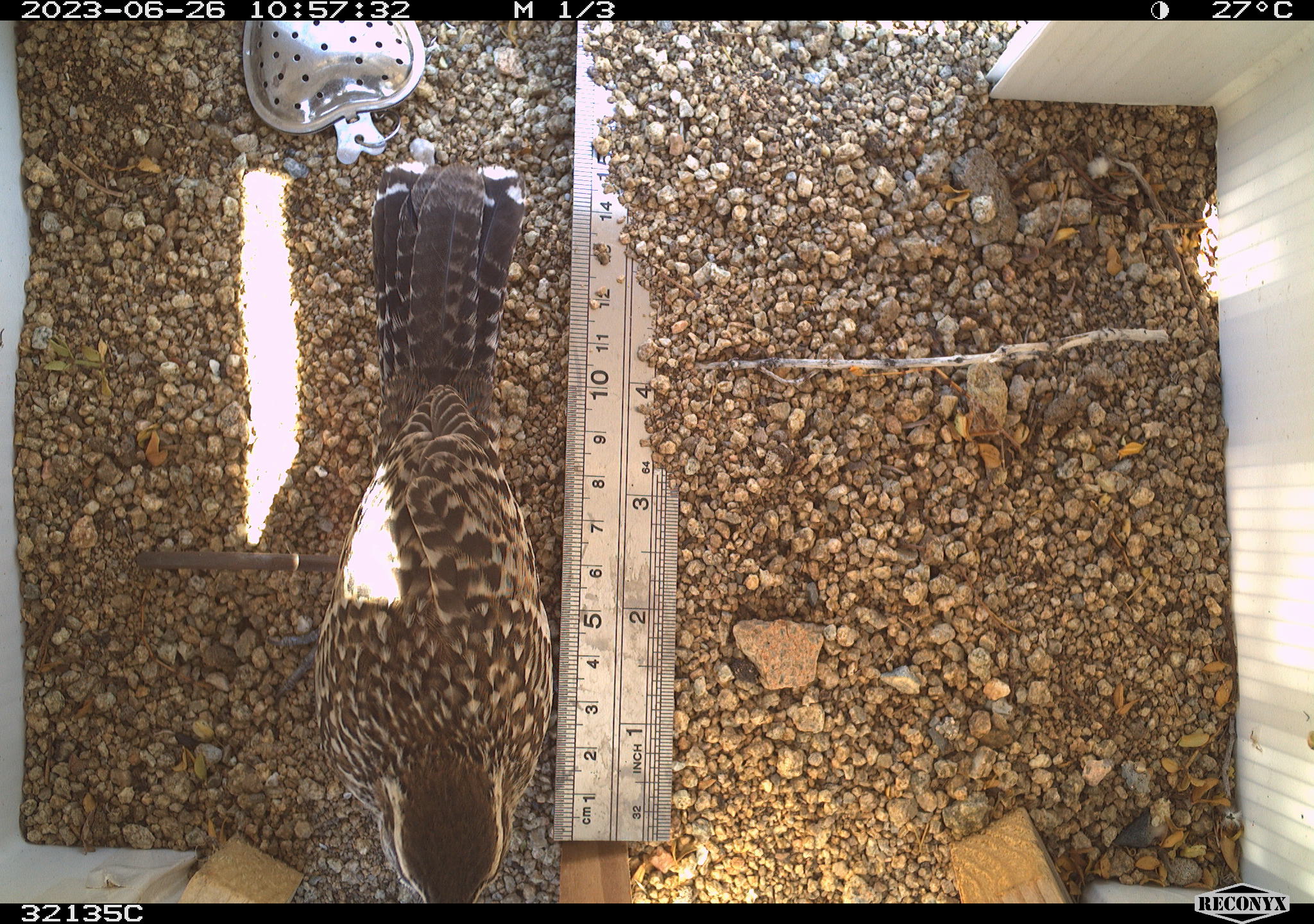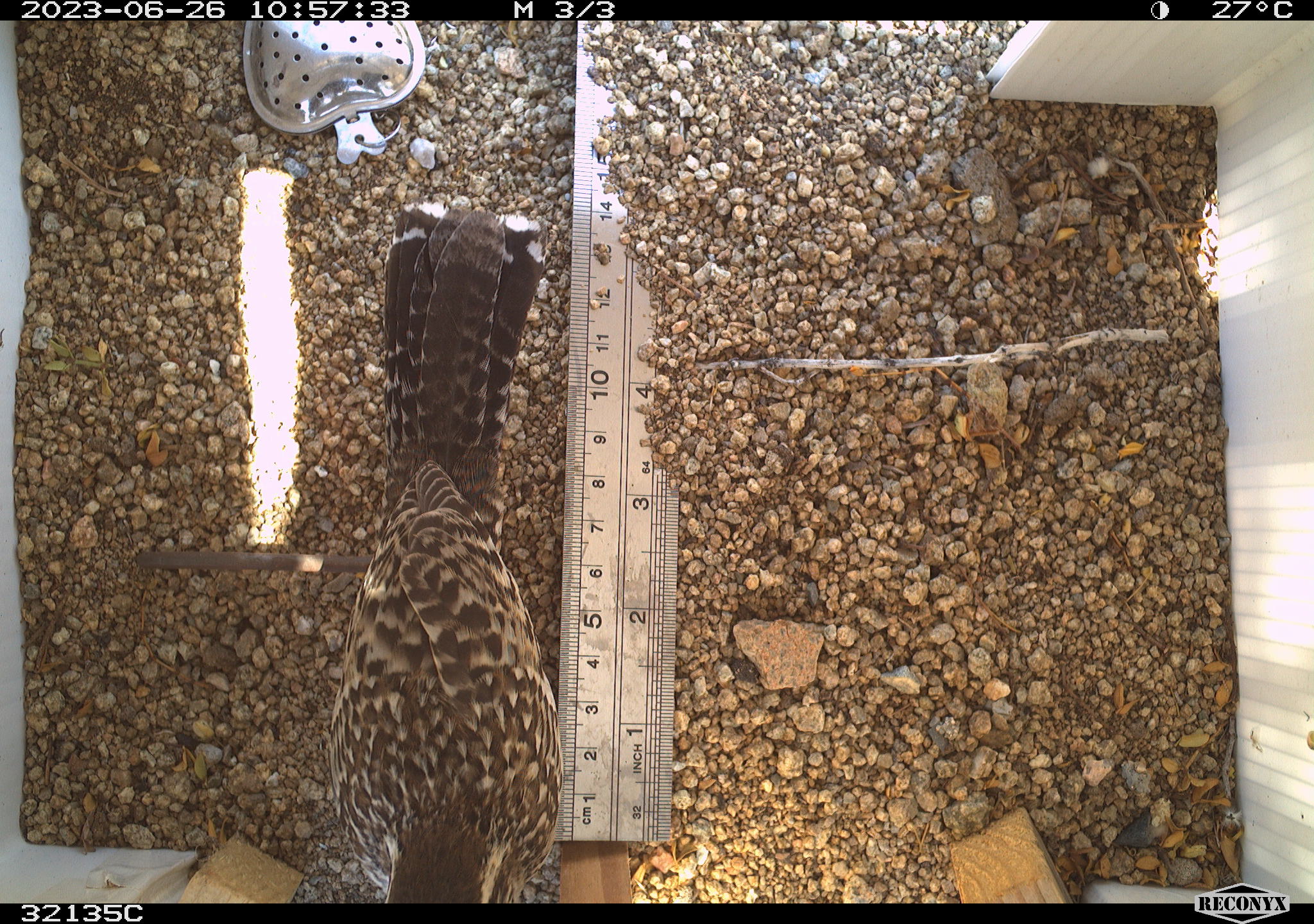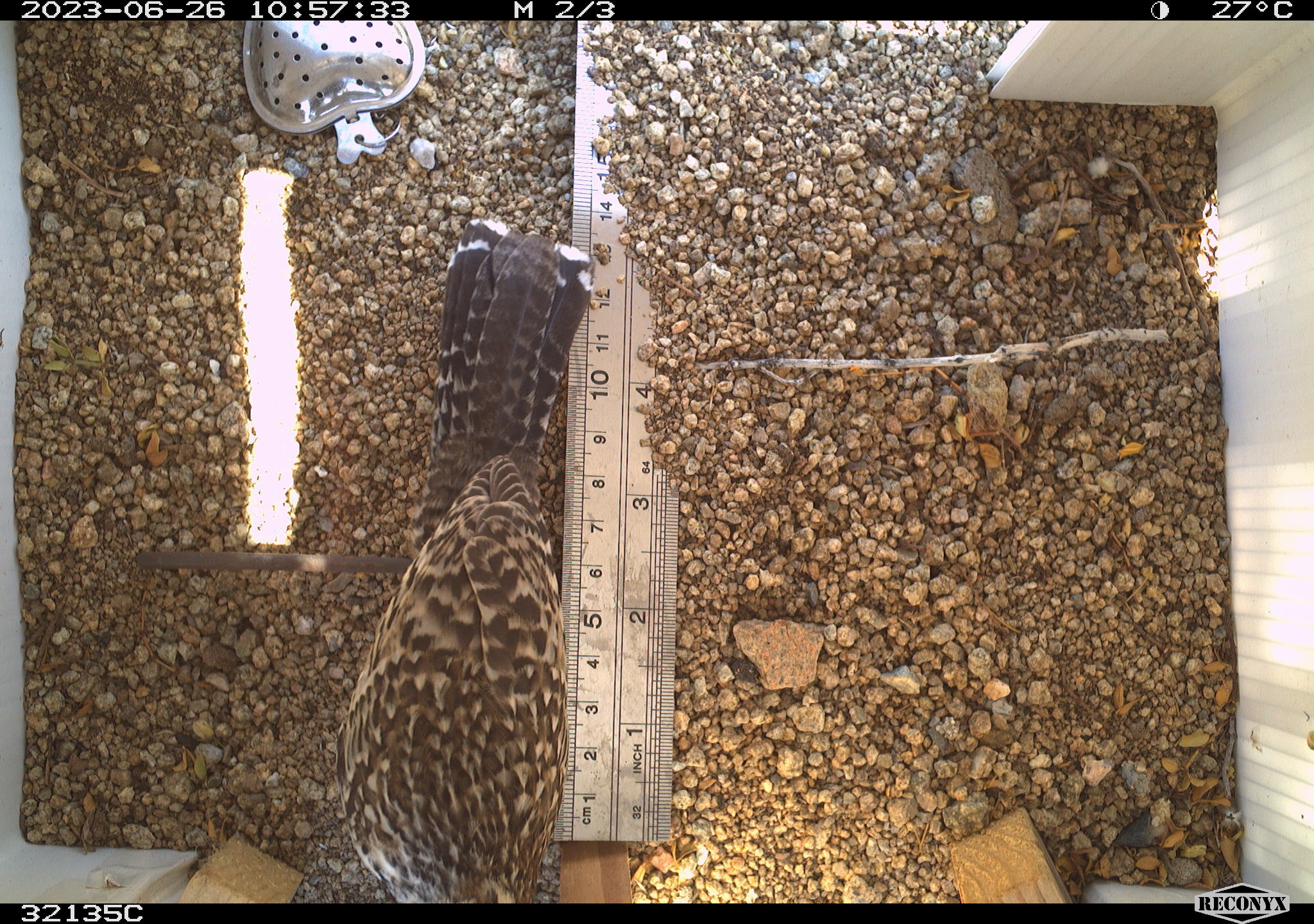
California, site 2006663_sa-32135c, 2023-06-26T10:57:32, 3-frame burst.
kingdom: Animalia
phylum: Chordata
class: Aves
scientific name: Aves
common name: bird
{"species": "bird (Aves)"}